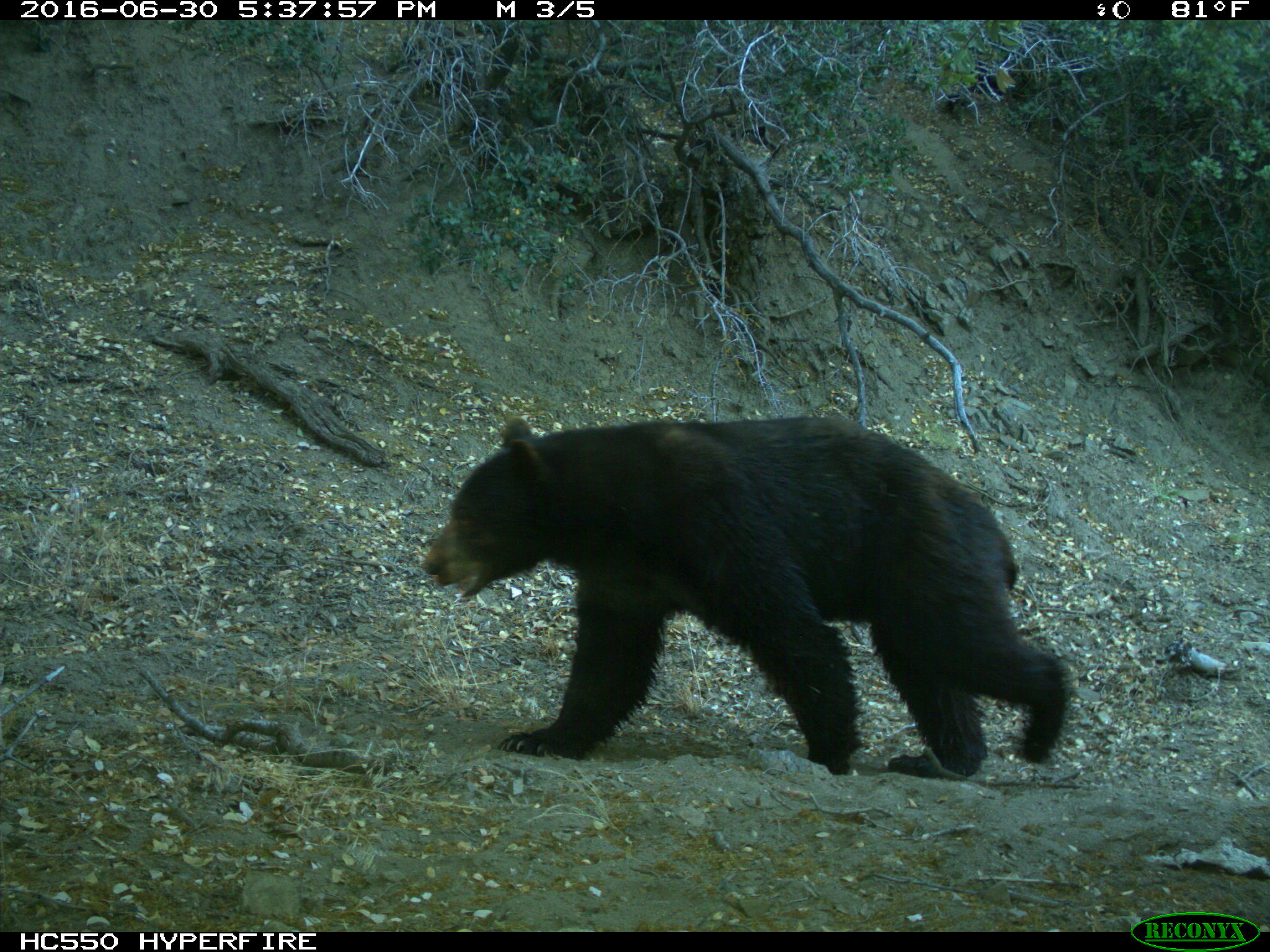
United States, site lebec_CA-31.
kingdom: Animalia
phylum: Chordata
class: Mammalia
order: Carnivora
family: Ursidae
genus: Ursus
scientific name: Ursus americanus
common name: american black bear